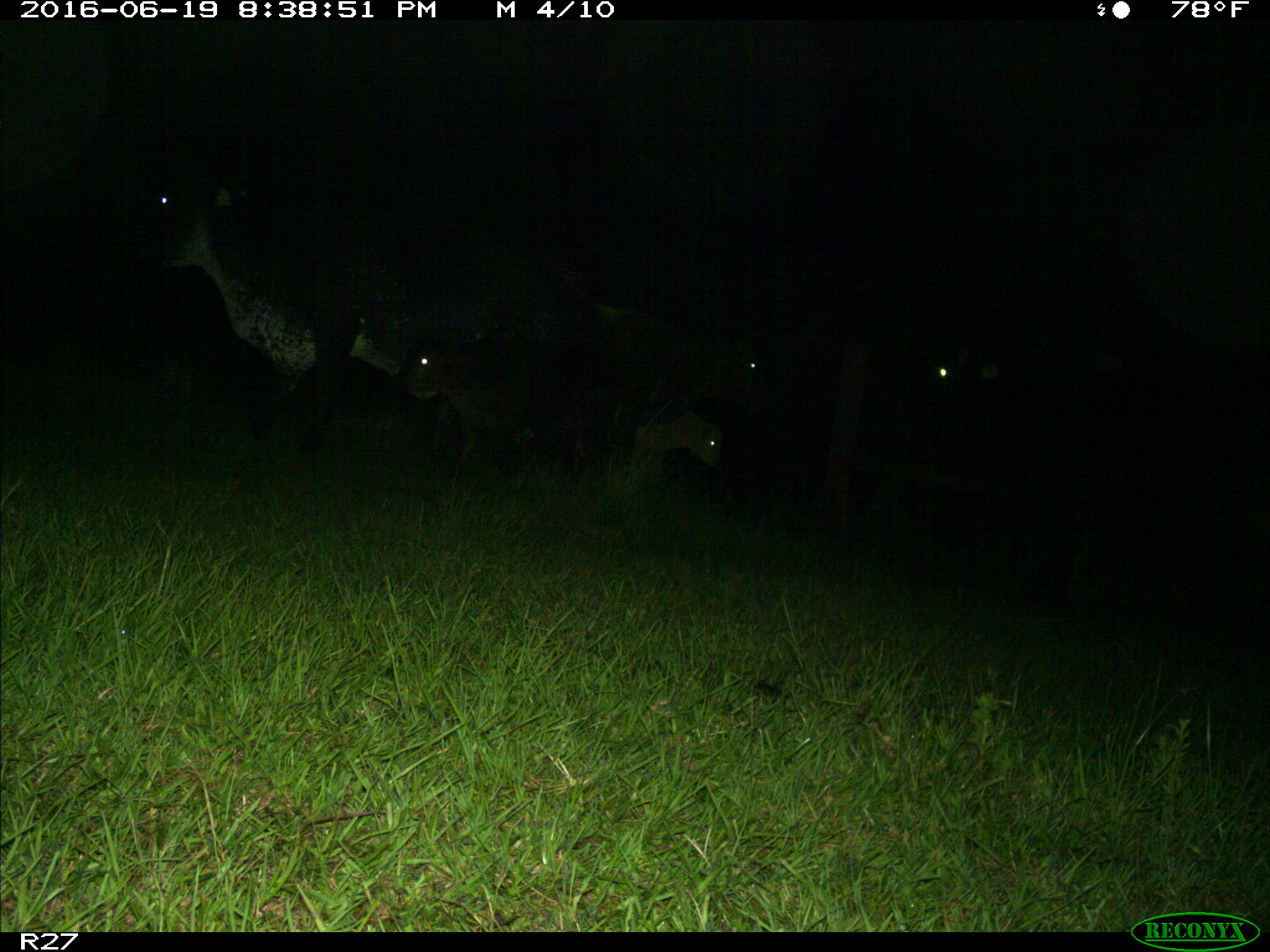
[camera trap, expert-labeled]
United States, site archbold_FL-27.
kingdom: Animalia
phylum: Chordata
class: Mammalia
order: Artiodactyla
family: Bovidae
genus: Bos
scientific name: Bos taurus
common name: domestic cow